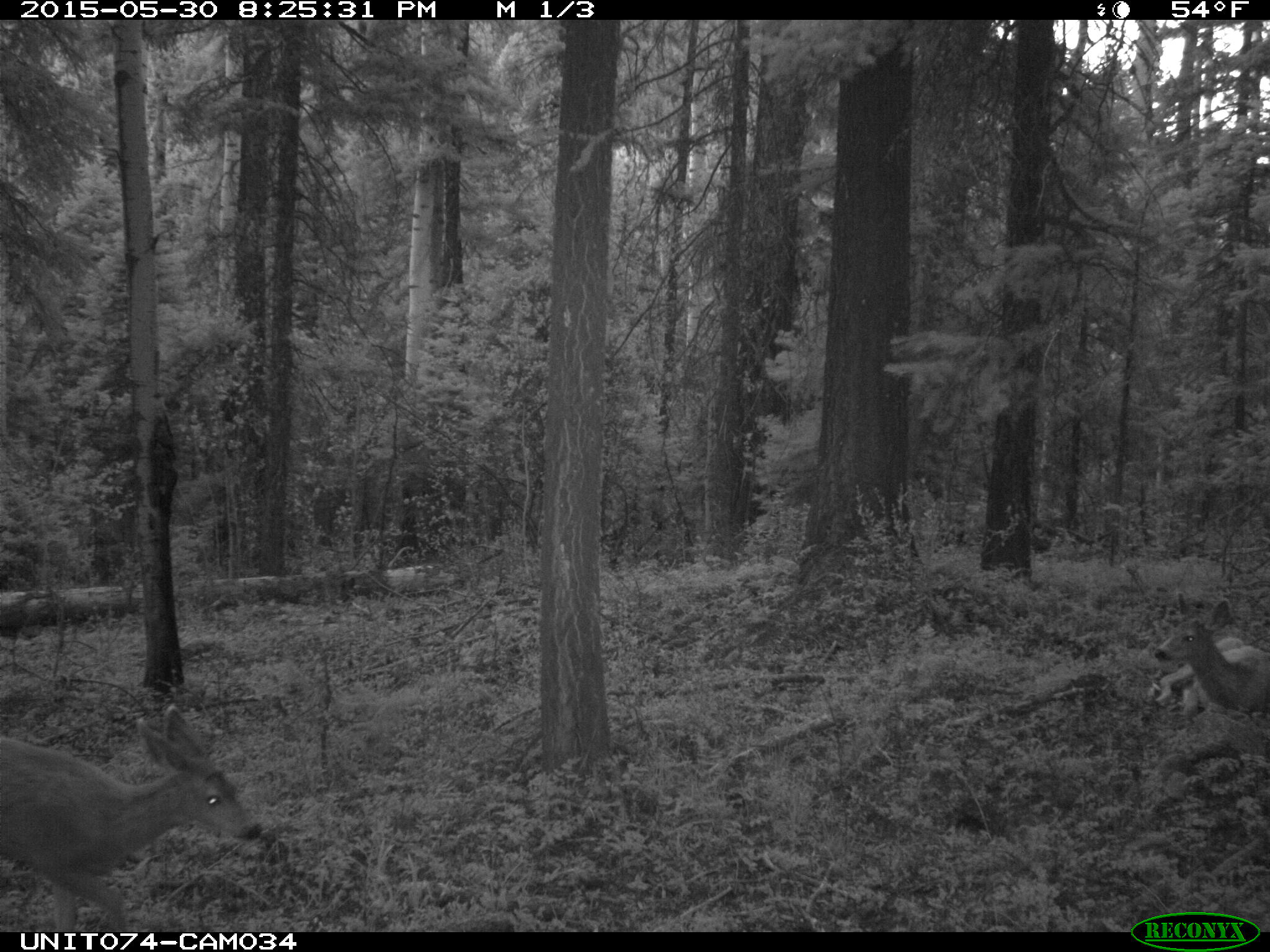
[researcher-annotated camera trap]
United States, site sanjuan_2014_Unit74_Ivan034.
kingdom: Animalia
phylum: Chordata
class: Mammalia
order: Artiodactyla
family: Cervidae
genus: Odocoileus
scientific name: Odocoileus hemionus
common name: mule deer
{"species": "Odocoileus hemionus (mule deer)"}